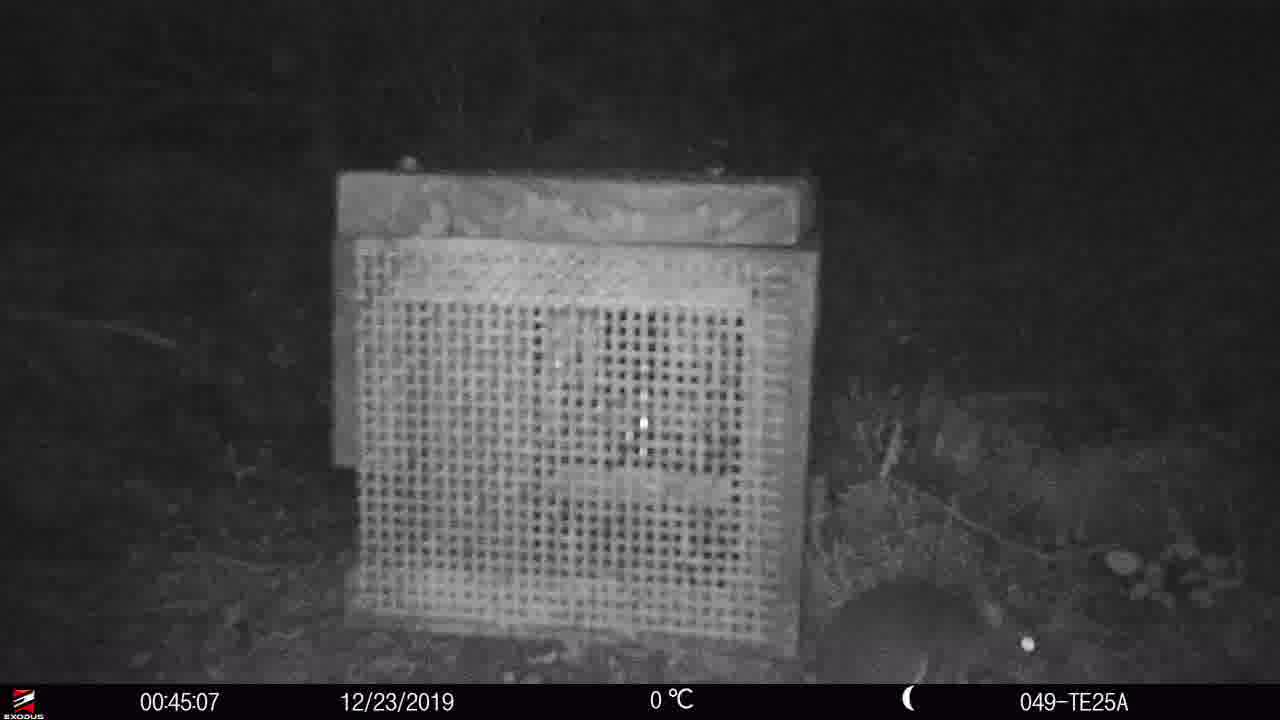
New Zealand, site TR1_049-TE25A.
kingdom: Animalia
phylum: Chordata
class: Mammalia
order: Rodentia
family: Muridae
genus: Mus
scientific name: Mus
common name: mouse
Mouse (Mus).